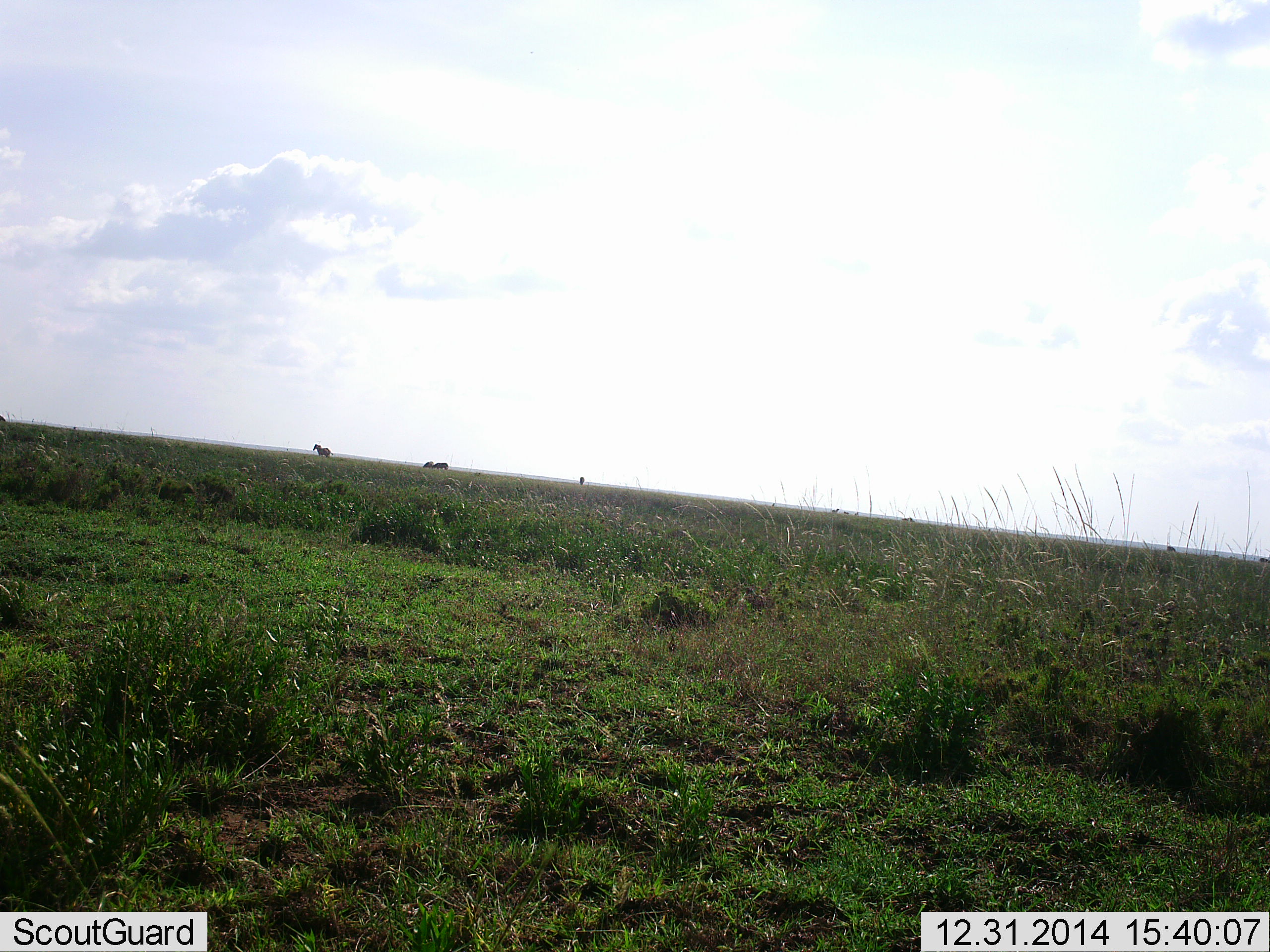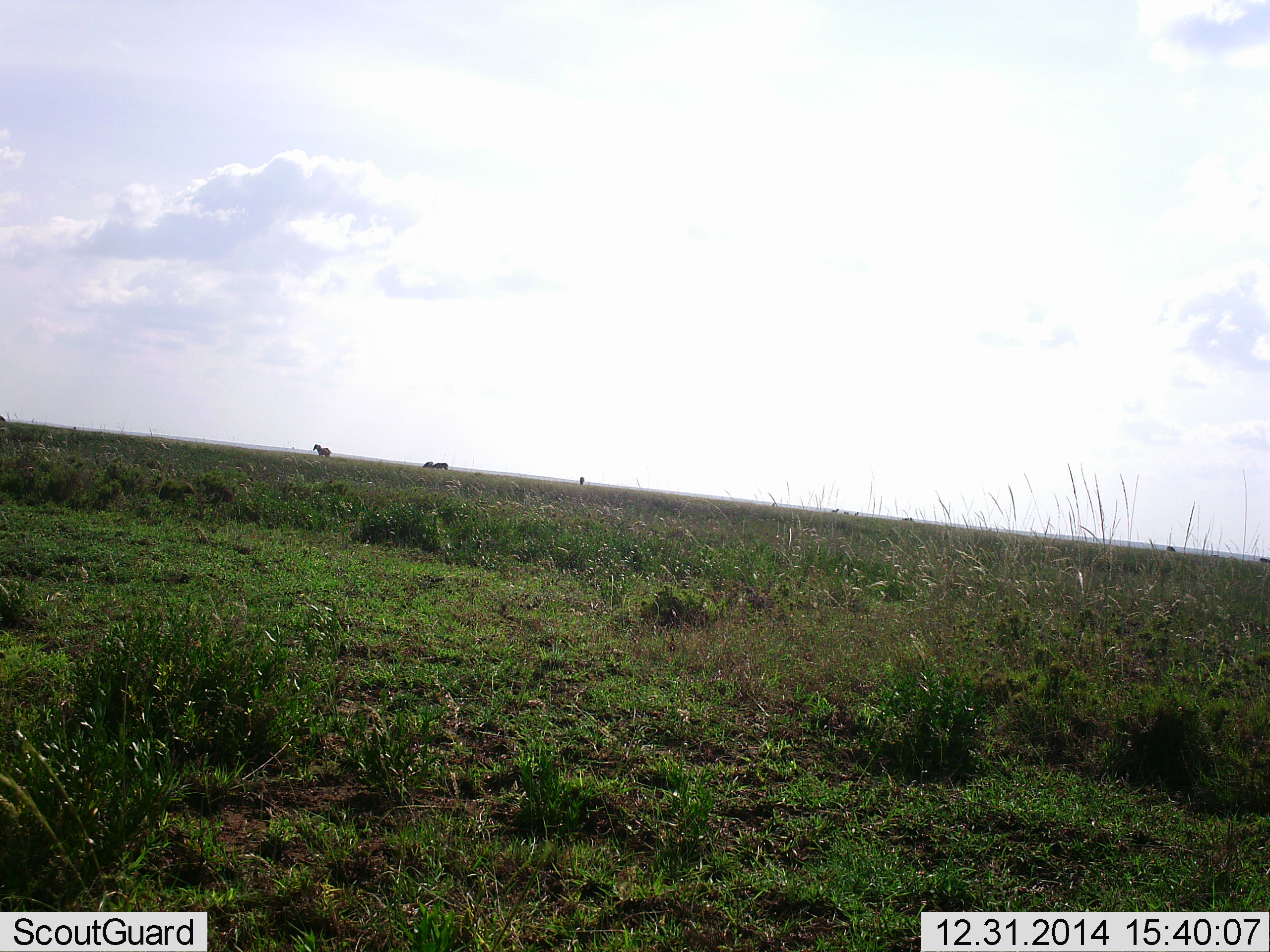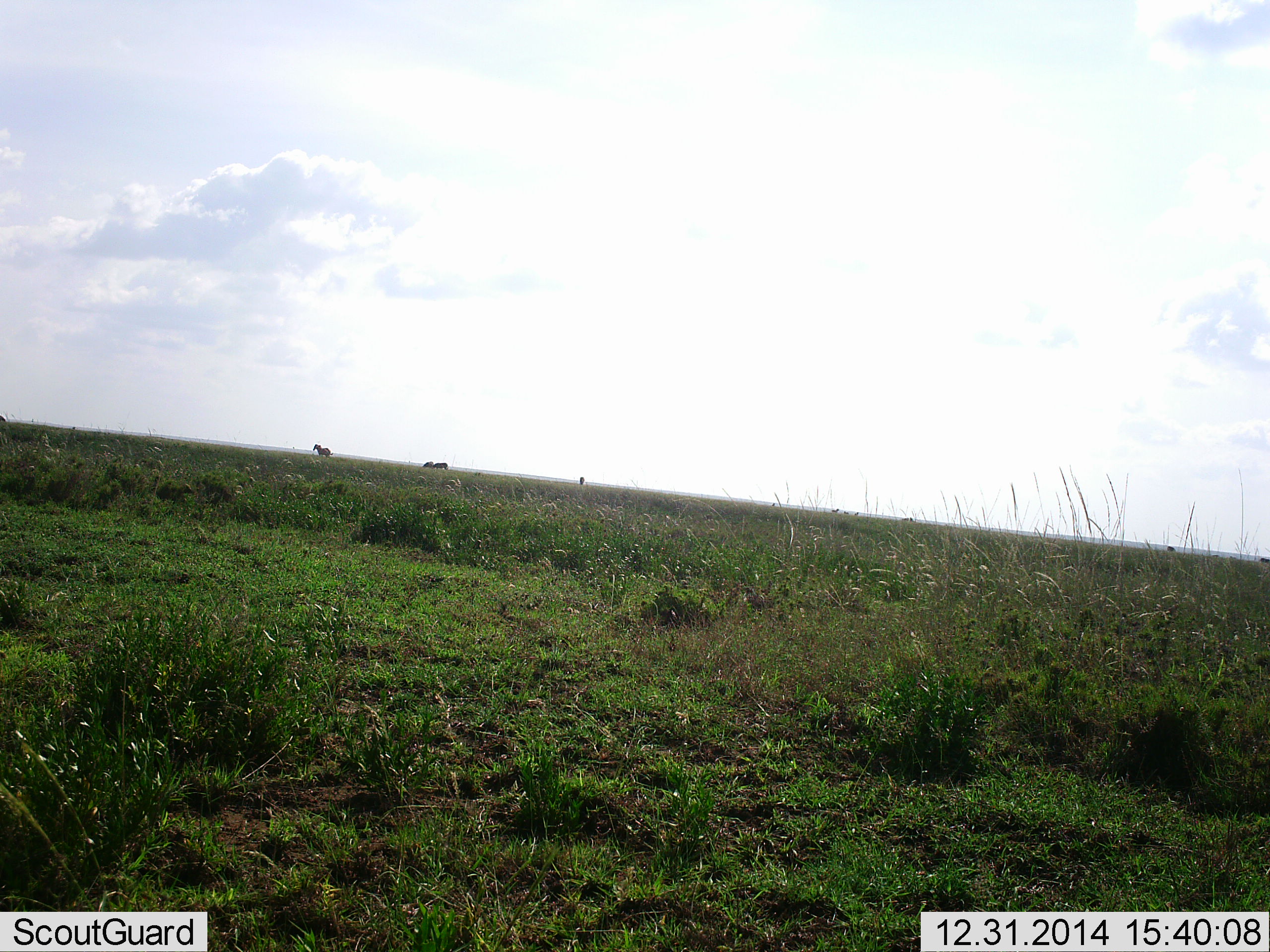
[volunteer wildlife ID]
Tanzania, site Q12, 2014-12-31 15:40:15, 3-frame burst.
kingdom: Animalia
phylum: Chordata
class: Mammalia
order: Perissodactyla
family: Equidae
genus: Equus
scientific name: Equus quagga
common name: plains zebra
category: zebra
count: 3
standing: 100%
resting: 0%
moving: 9%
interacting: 0%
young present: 0%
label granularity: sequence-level